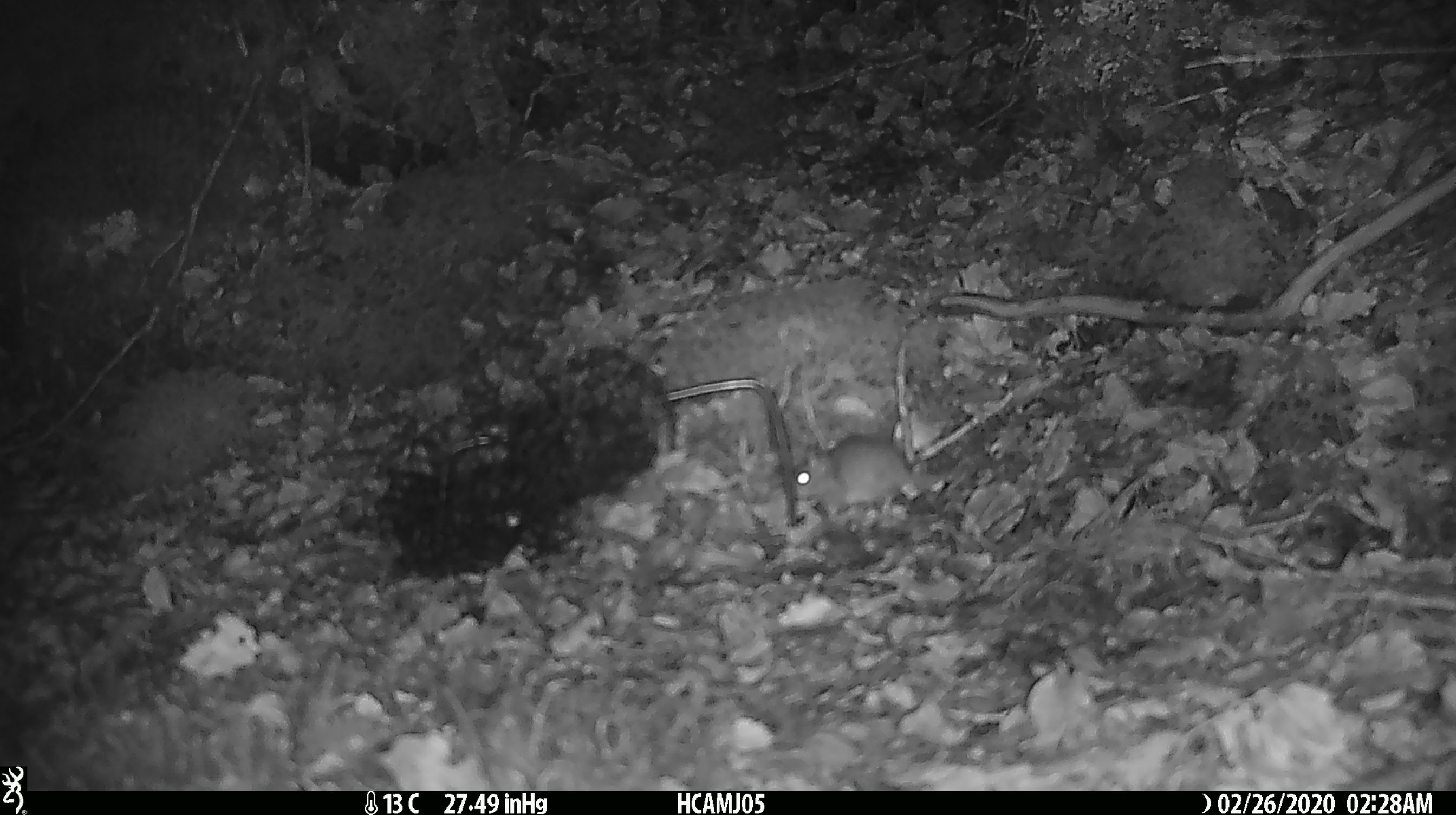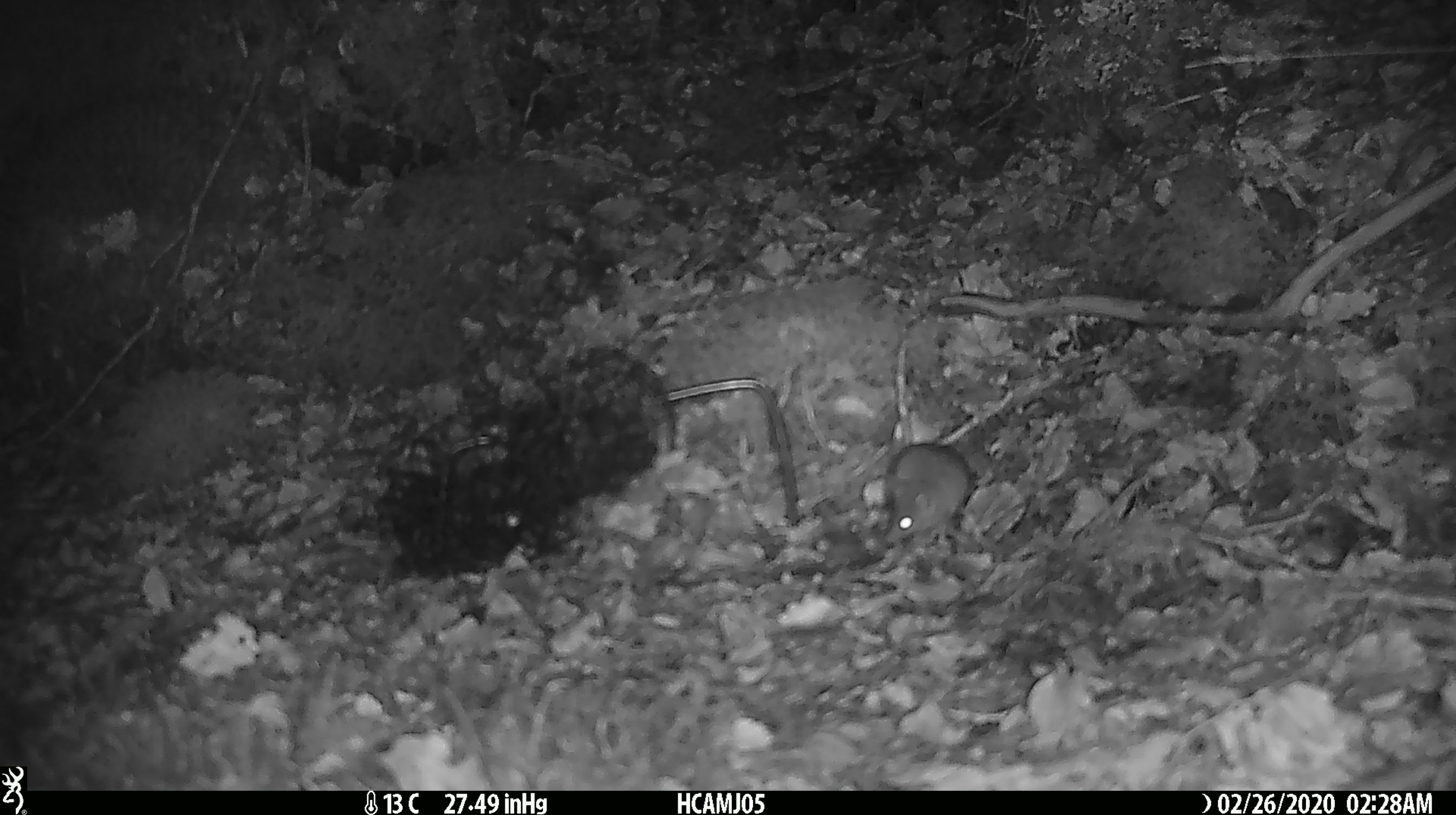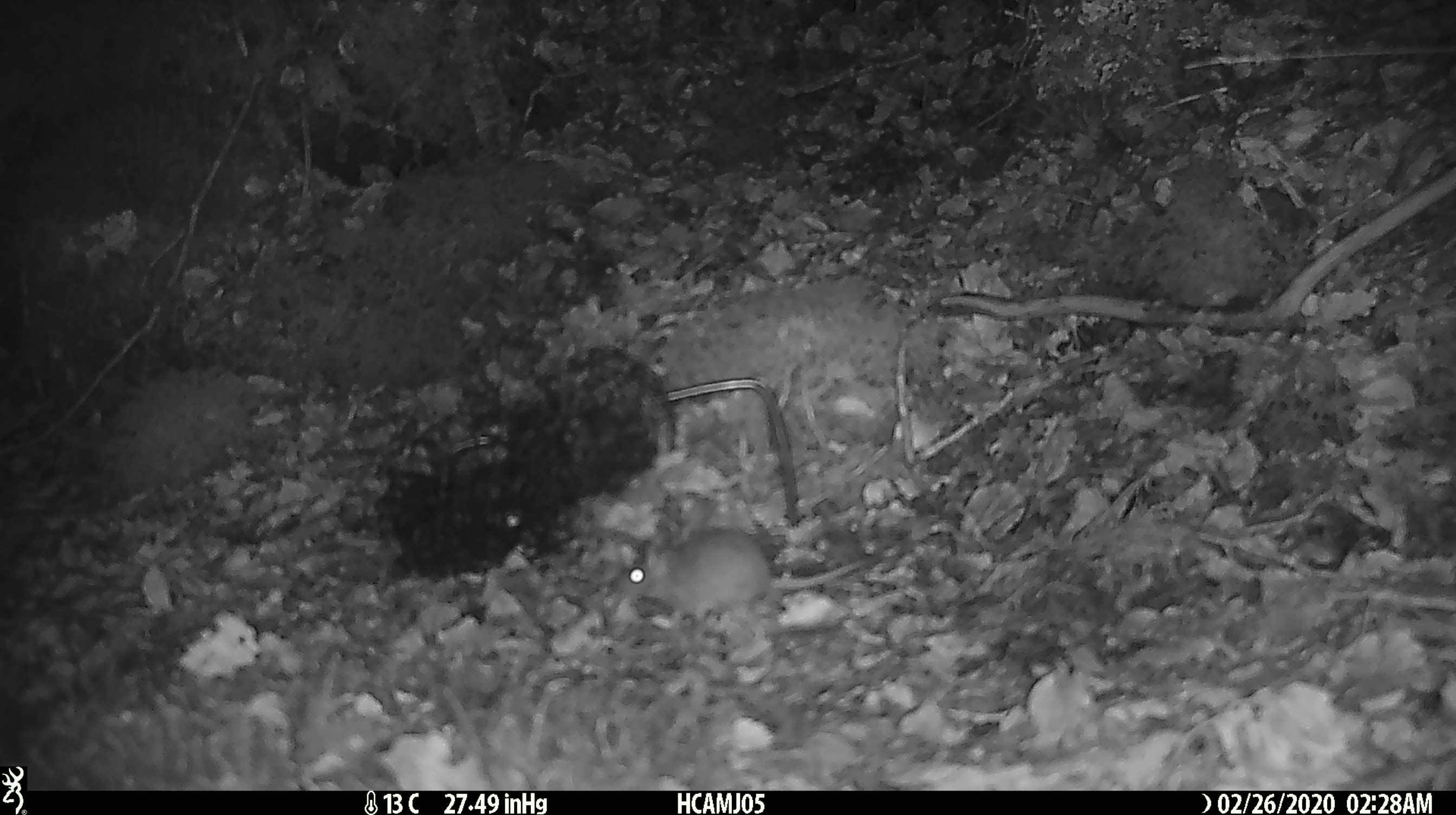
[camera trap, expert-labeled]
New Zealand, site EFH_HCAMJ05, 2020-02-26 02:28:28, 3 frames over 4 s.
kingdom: Animalia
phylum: Chordata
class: Mammalia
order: Rodentia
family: Muridae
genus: Mus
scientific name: Mus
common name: mouse